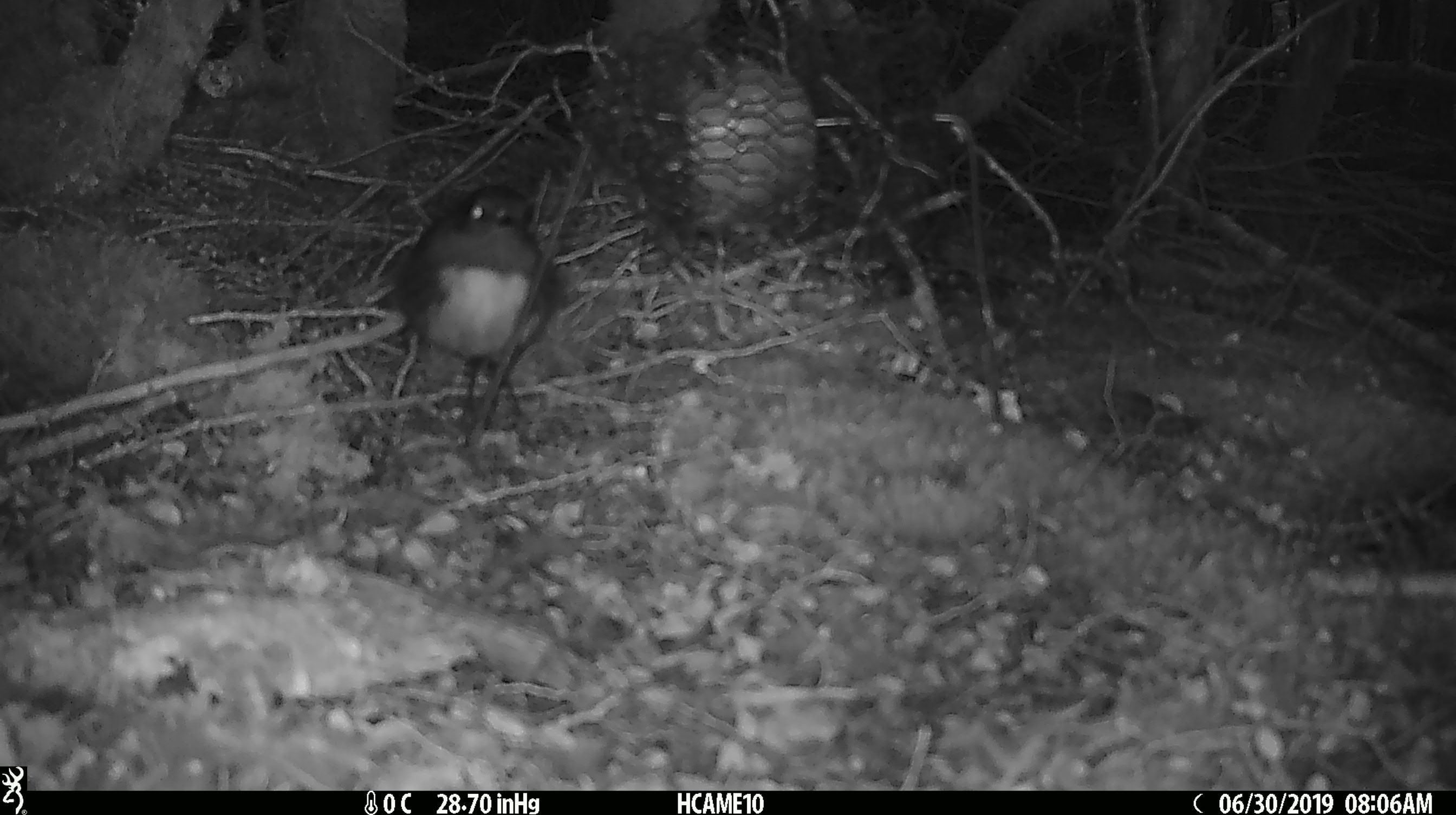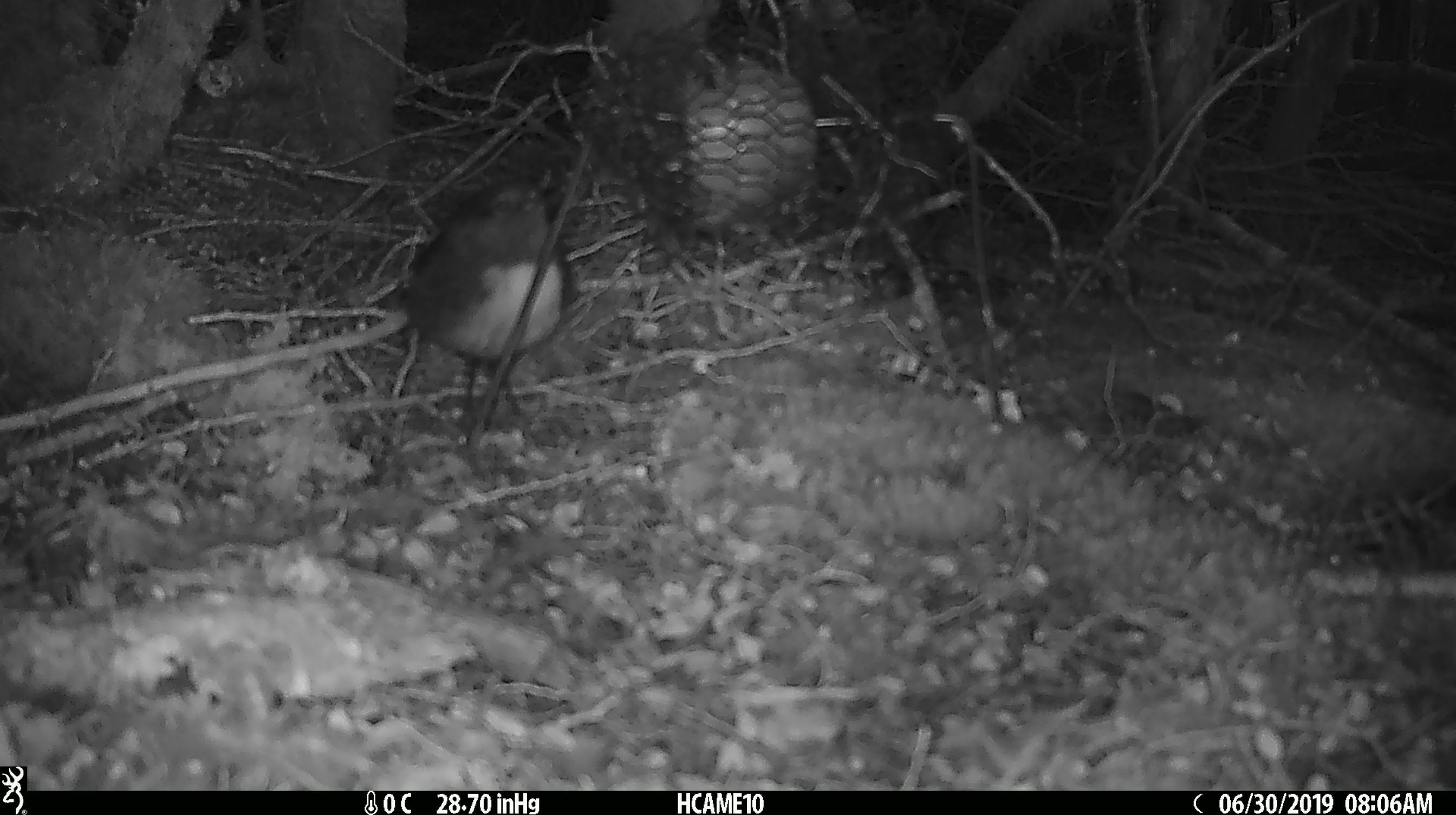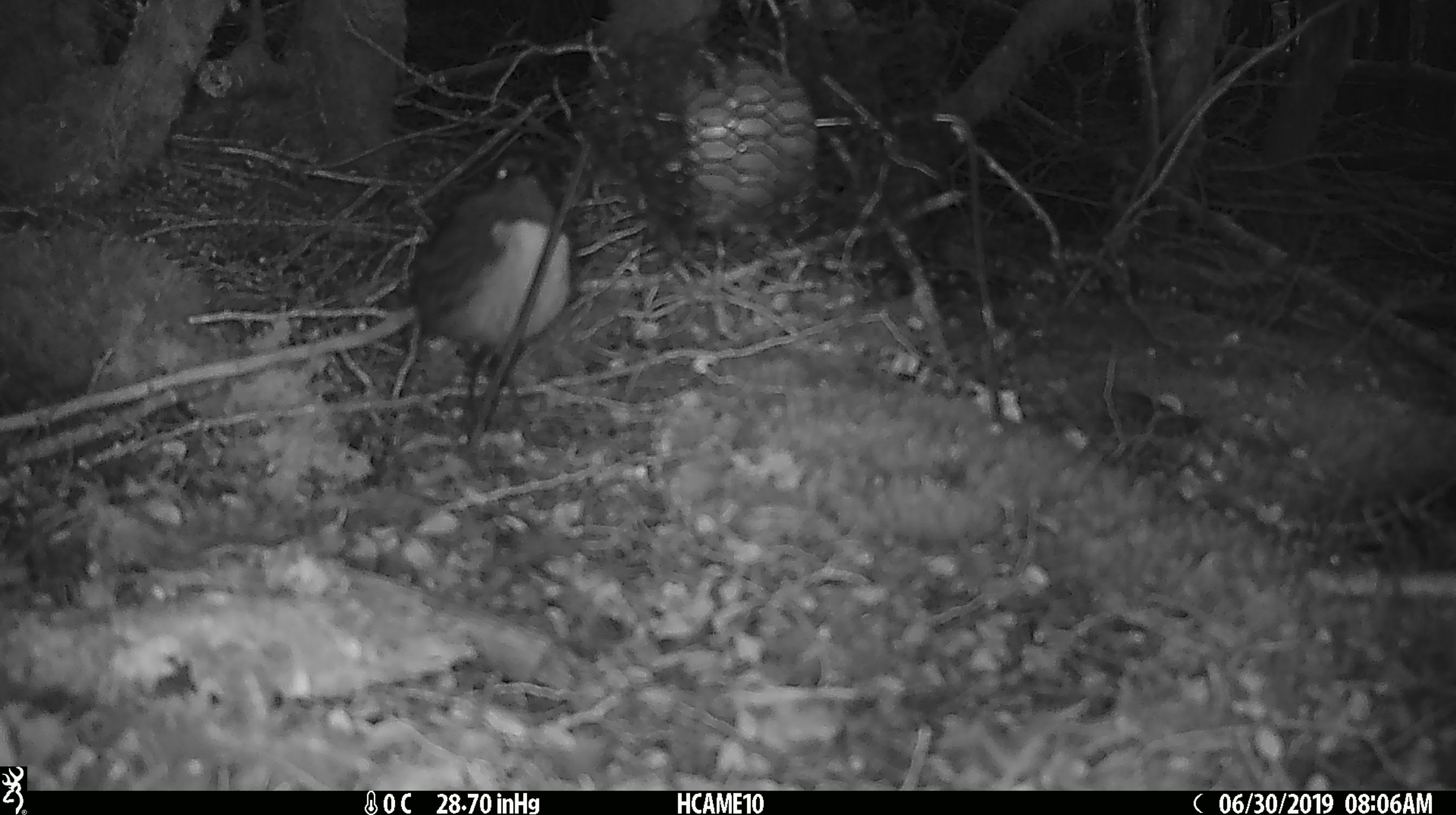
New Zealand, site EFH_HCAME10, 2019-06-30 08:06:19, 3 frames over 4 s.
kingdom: Animalia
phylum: Chordata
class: Aves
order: Passeriformes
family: Petroicidae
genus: Petroica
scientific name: Petroica australis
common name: new zealand robin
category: robin